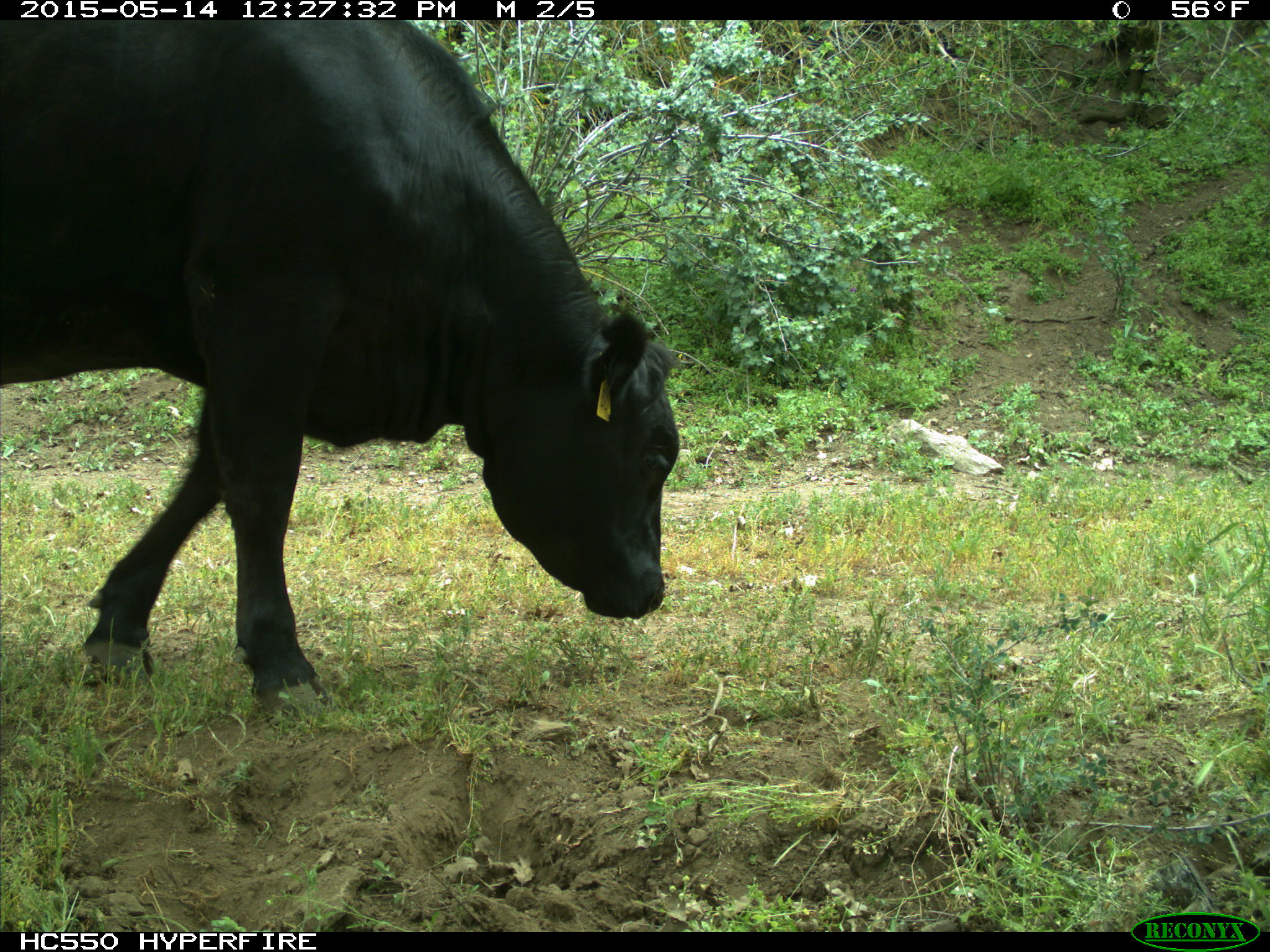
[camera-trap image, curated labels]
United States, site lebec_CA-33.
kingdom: Animalia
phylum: Chordata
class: Mammalia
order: Artiodactyla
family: Bovidae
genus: Bos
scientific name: Bos taurus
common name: domestic cow